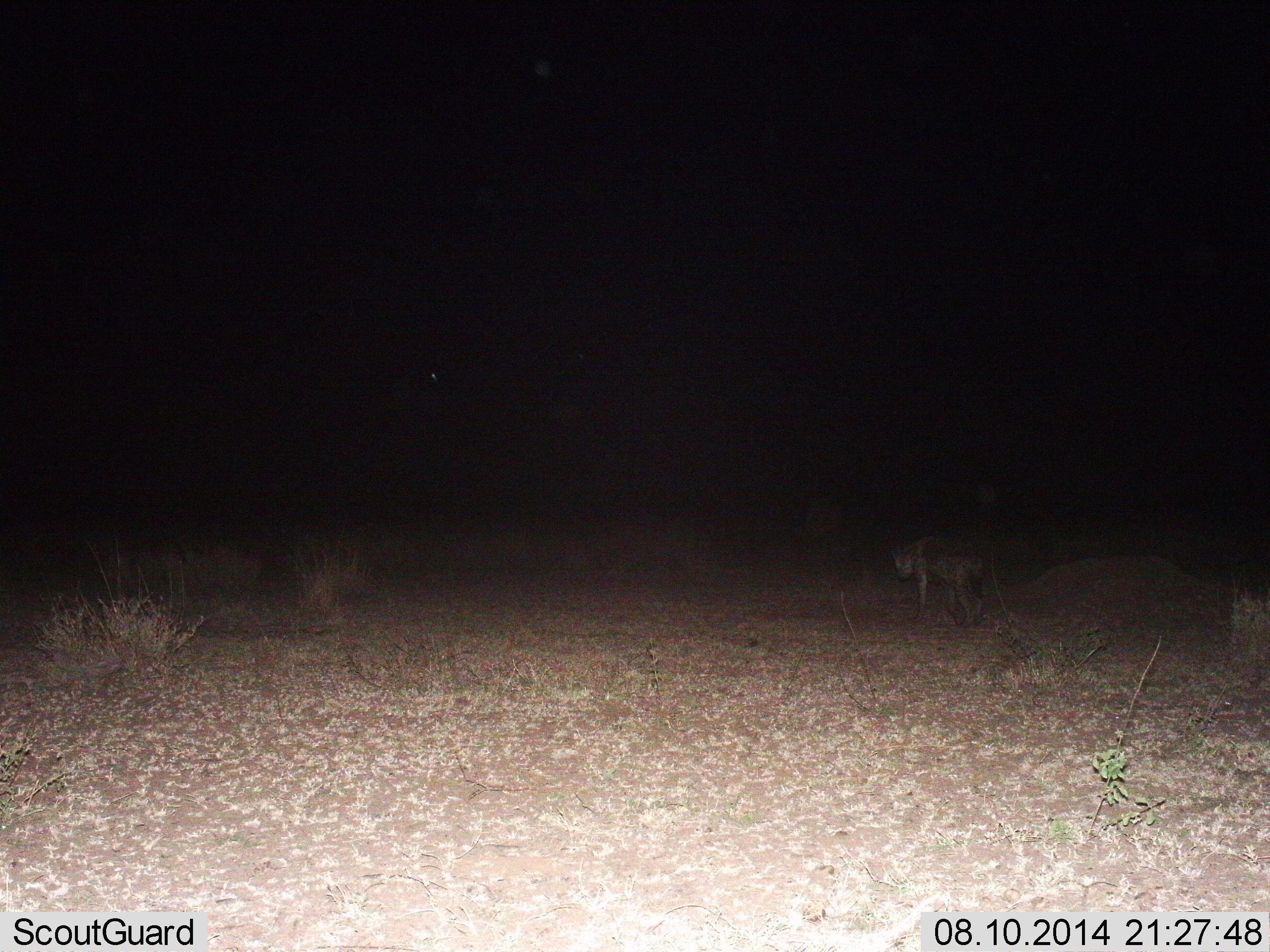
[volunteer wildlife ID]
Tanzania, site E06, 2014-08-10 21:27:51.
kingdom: Animalia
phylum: Chordata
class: Mammalia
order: Carnivora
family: Hyaenidae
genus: Crocuta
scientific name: Crocuta crocuta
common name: spotted hyena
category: hyenaspotted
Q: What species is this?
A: Hyenaspotted (spotted hyena) (Crocuta crocuta).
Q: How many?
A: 1.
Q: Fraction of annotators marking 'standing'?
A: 17%.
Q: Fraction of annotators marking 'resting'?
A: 0%.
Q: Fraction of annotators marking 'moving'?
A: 83%.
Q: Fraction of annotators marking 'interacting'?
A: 0%.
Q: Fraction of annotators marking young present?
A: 0%.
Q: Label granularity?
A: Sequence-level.